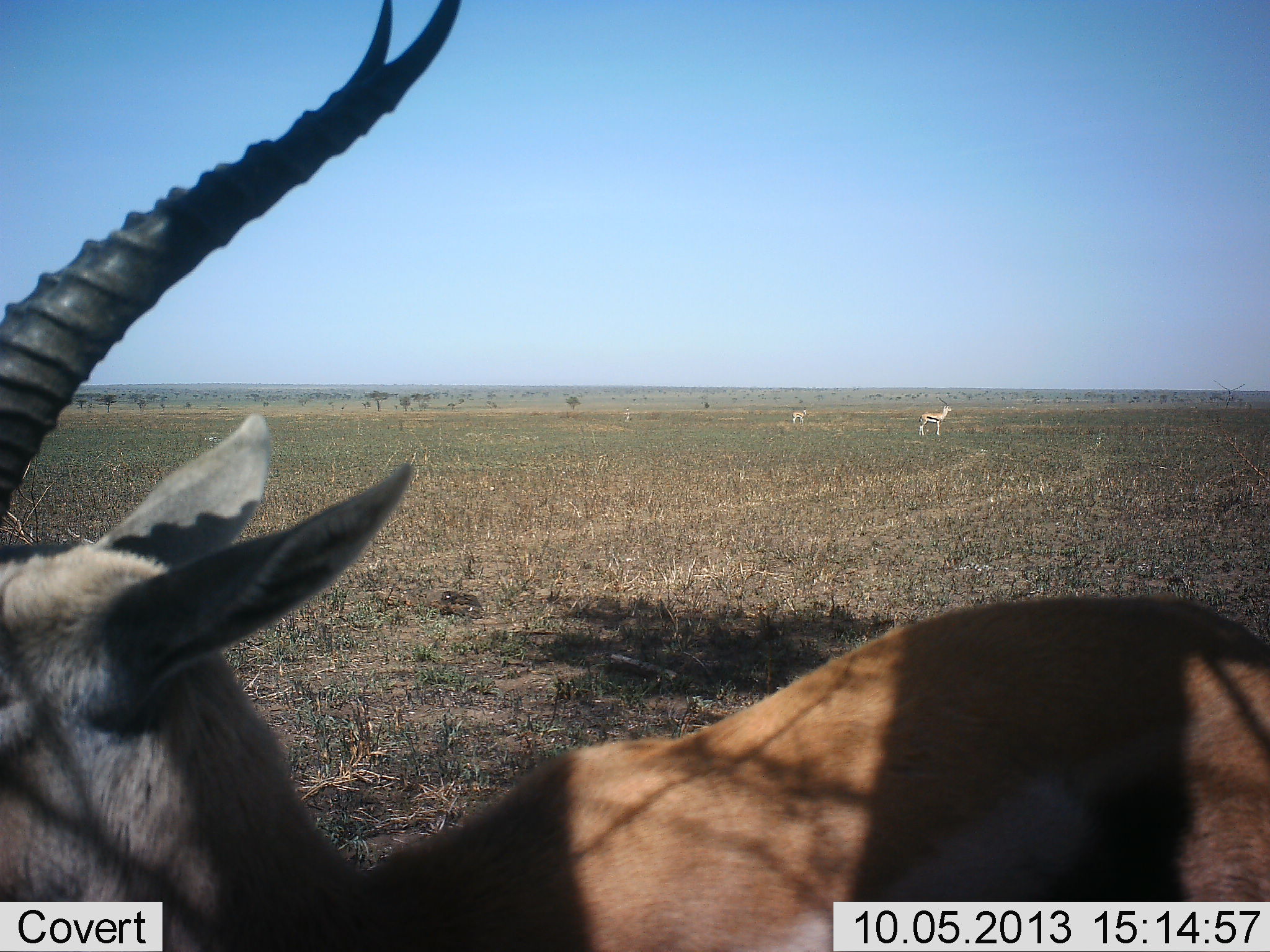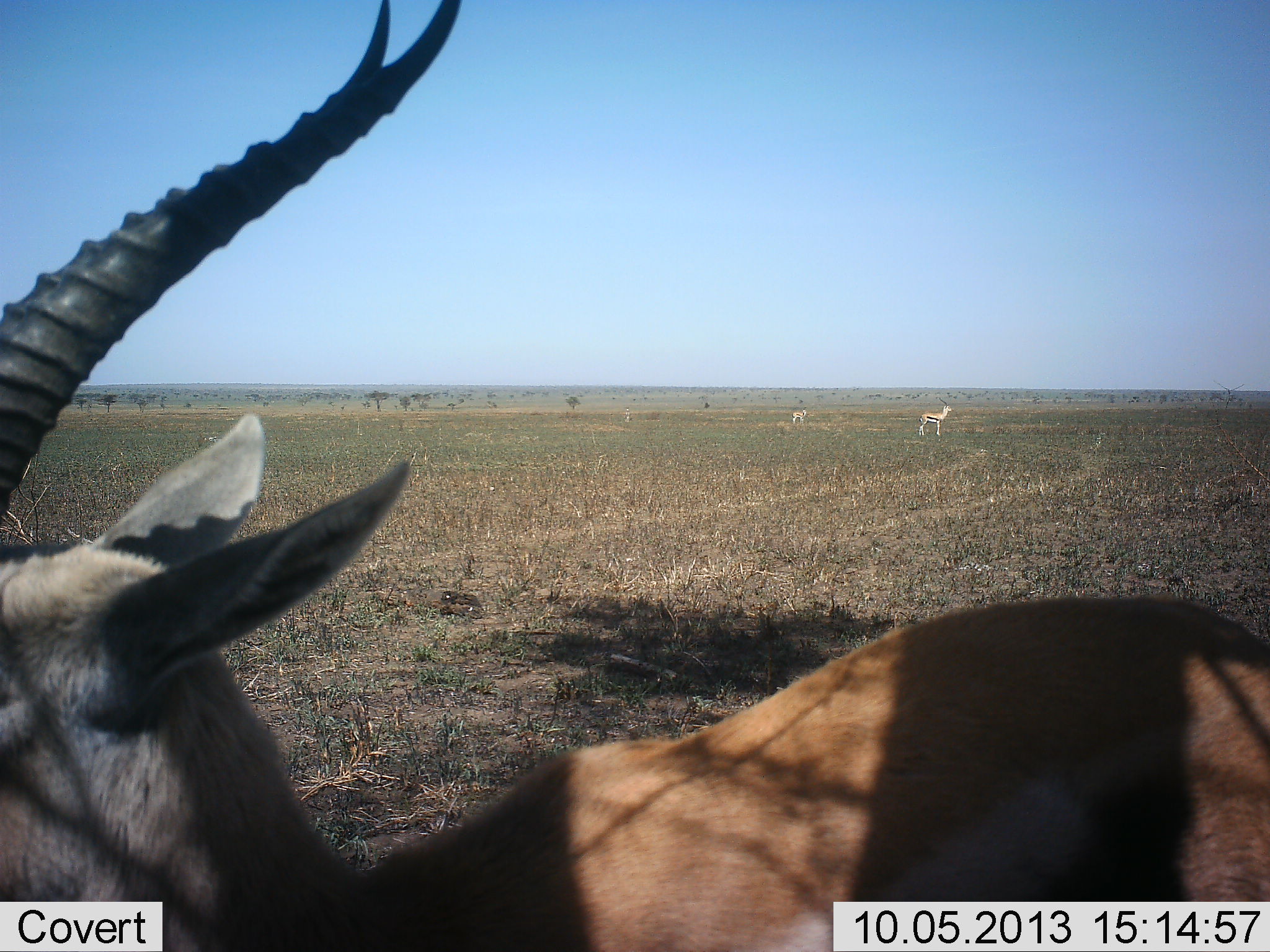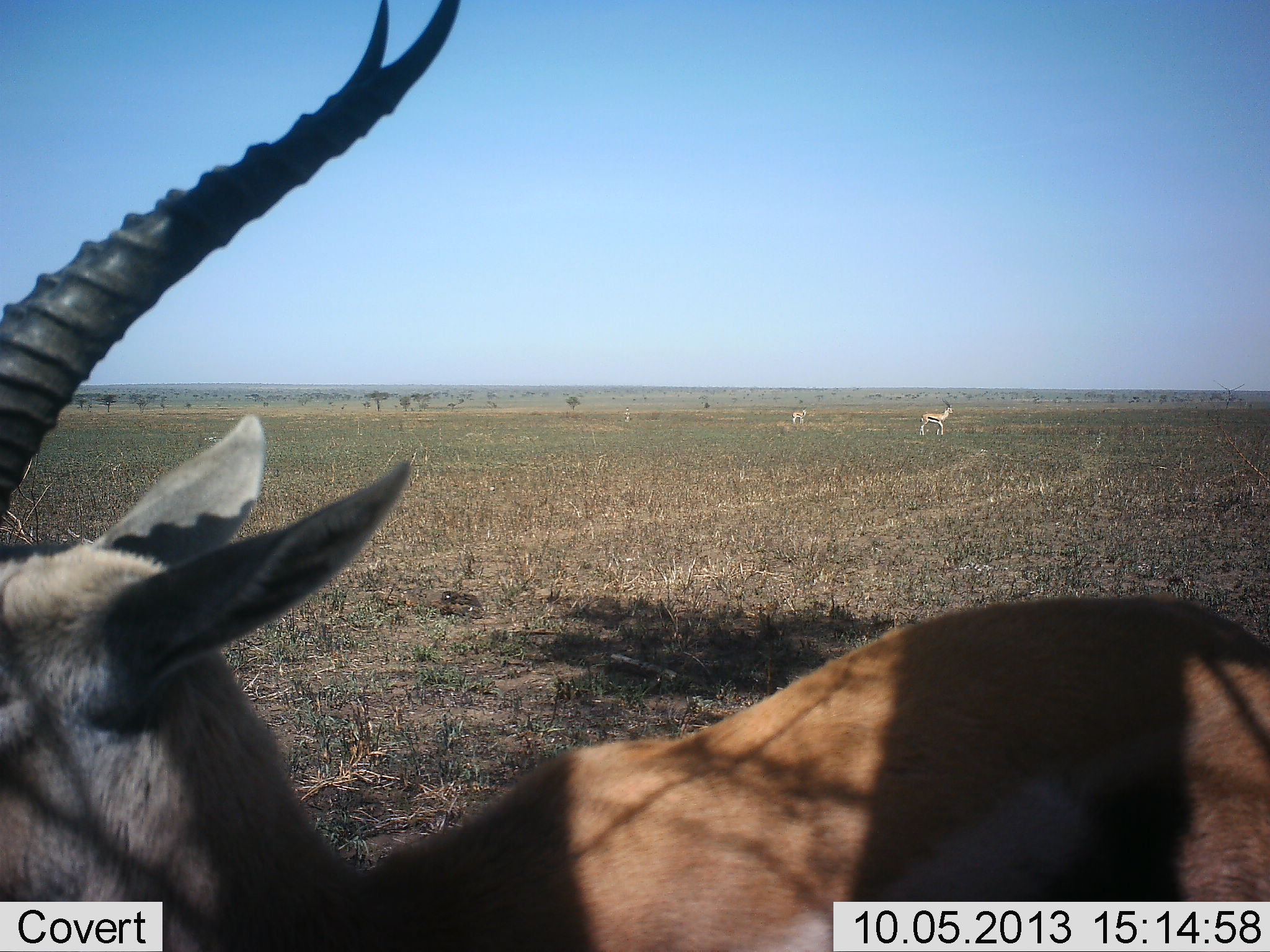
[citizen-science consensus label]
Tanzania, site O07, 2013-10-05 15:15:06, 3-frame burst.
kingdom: Animalia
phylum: Chordata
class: Mammalia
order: Artiodactyla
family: Bovidae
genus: Eudorcas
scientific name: Eudorcas thomsonii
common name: thomson's gazelle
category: gazellethomsons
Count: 3.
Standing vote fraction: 100%.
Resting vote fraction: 4%.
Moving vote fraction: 4%.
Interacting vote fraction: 0%.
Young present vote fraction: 0%.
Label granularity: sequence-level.